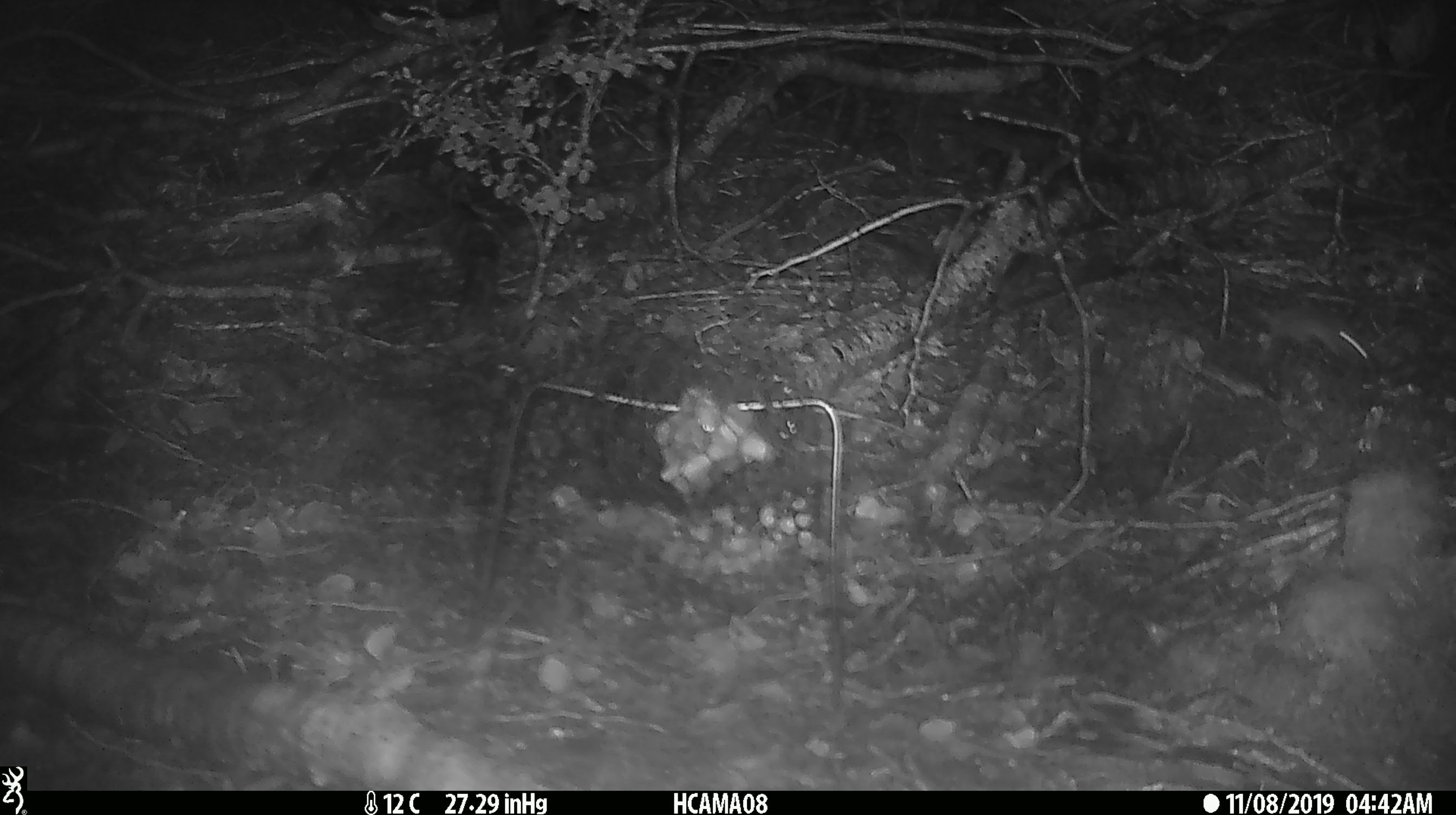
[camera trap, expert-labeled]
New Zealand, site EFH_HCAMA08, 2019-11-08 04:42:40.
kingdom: Animalia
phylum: Chordata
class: Mammalia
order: Rodentia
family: Muridae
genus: Mus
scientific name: Mus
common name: mouse